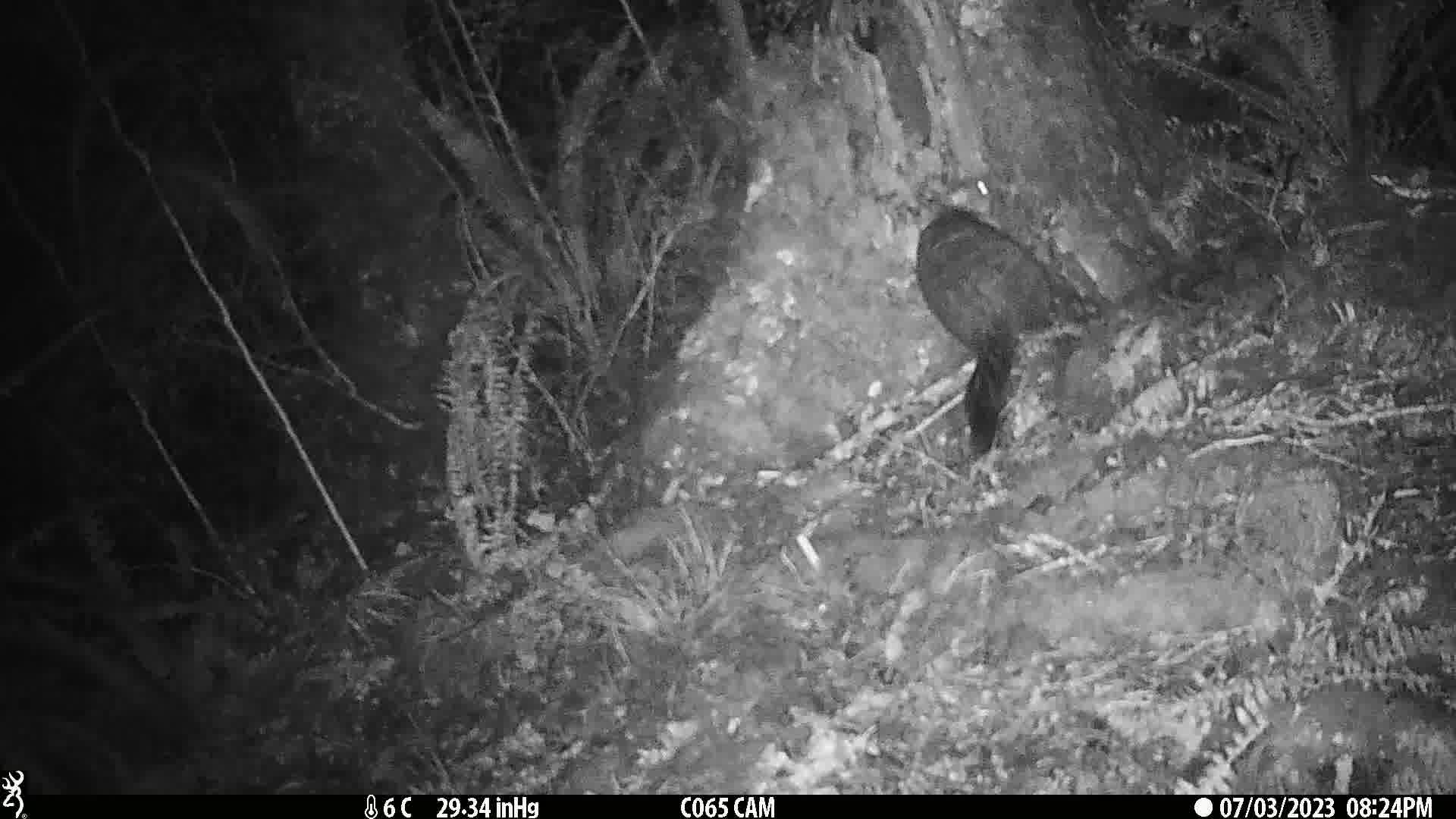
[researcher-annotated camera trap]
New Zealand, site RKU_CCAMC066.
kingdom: Animalia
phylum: Chordata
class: Mammalia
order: Diprotodontia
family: Phalangeridae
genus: Trichosurus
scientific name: Trichosurus vulpecula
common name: common brushtail possum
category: possum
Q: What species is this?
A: Possum (common brushtail possum) (Trichosurus vulpecula).